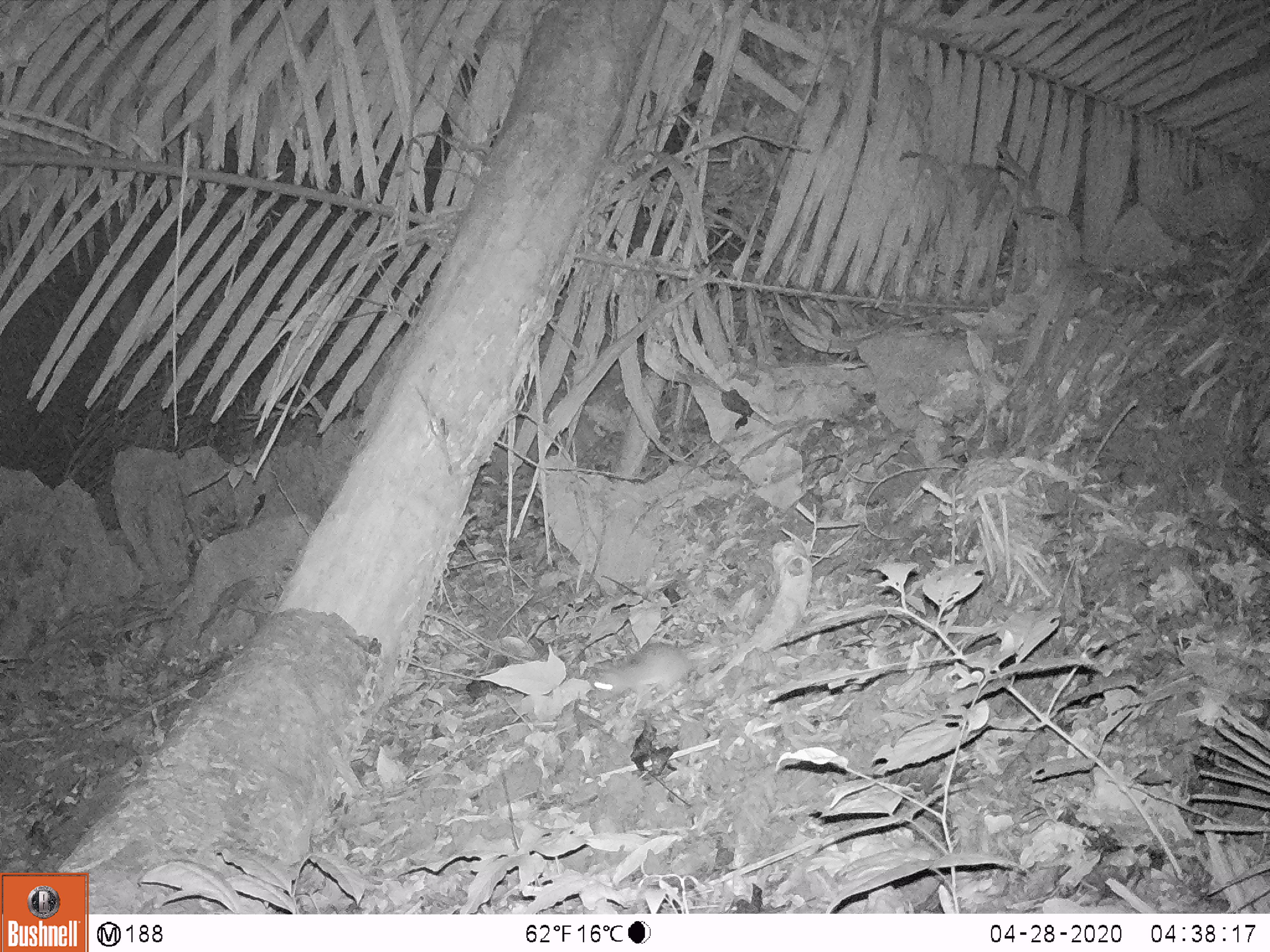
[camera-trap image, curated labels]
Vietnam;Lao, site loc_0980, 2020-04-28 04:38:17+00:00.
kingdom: Animalia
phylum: Chordata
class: Mammalia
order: Rodentia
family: Muridae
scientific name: Muridae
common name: old-world mice and rats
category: unidentified murid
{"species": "unidentified murid (old-world mice and rats) (Muridae)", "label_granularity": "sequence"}